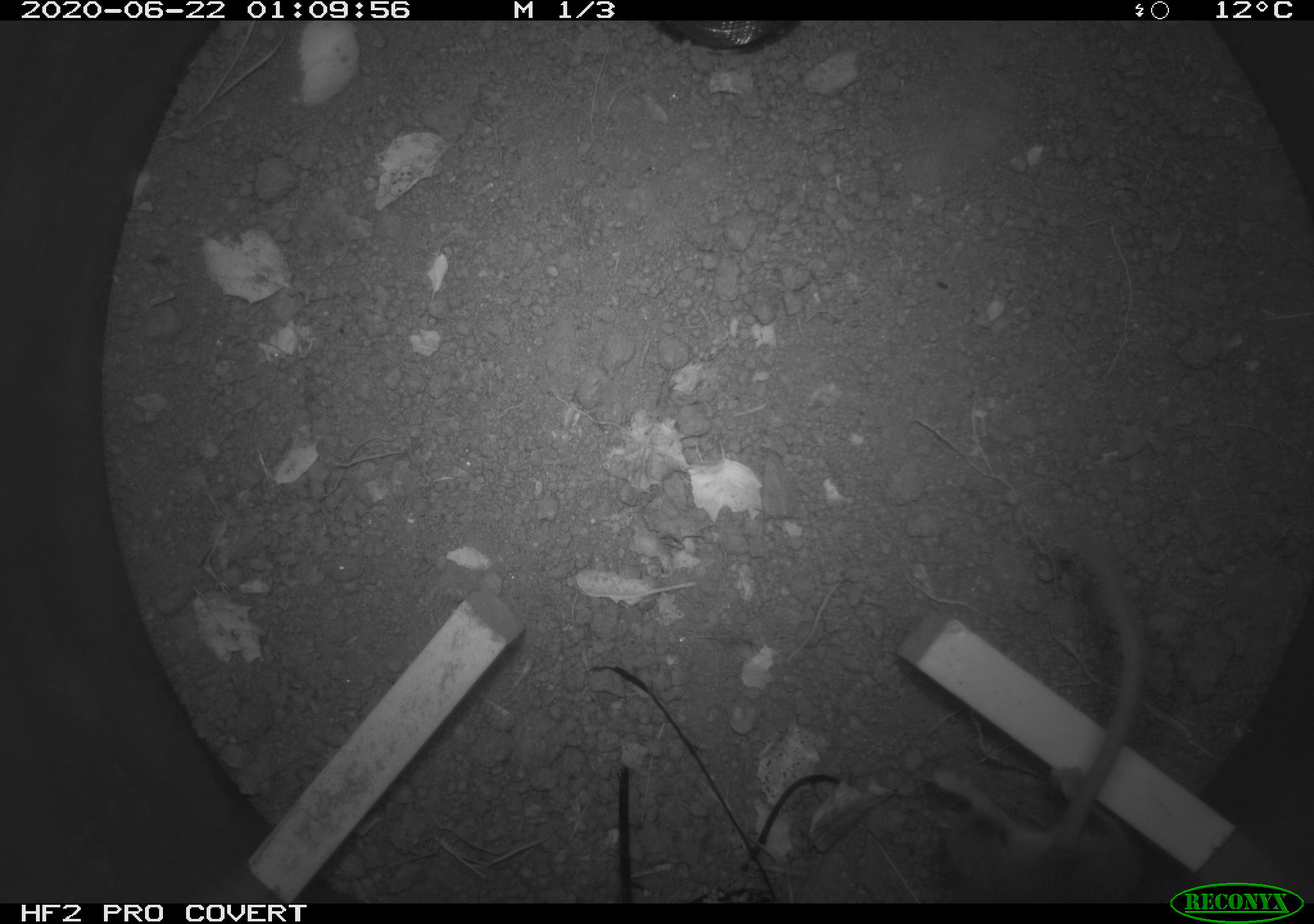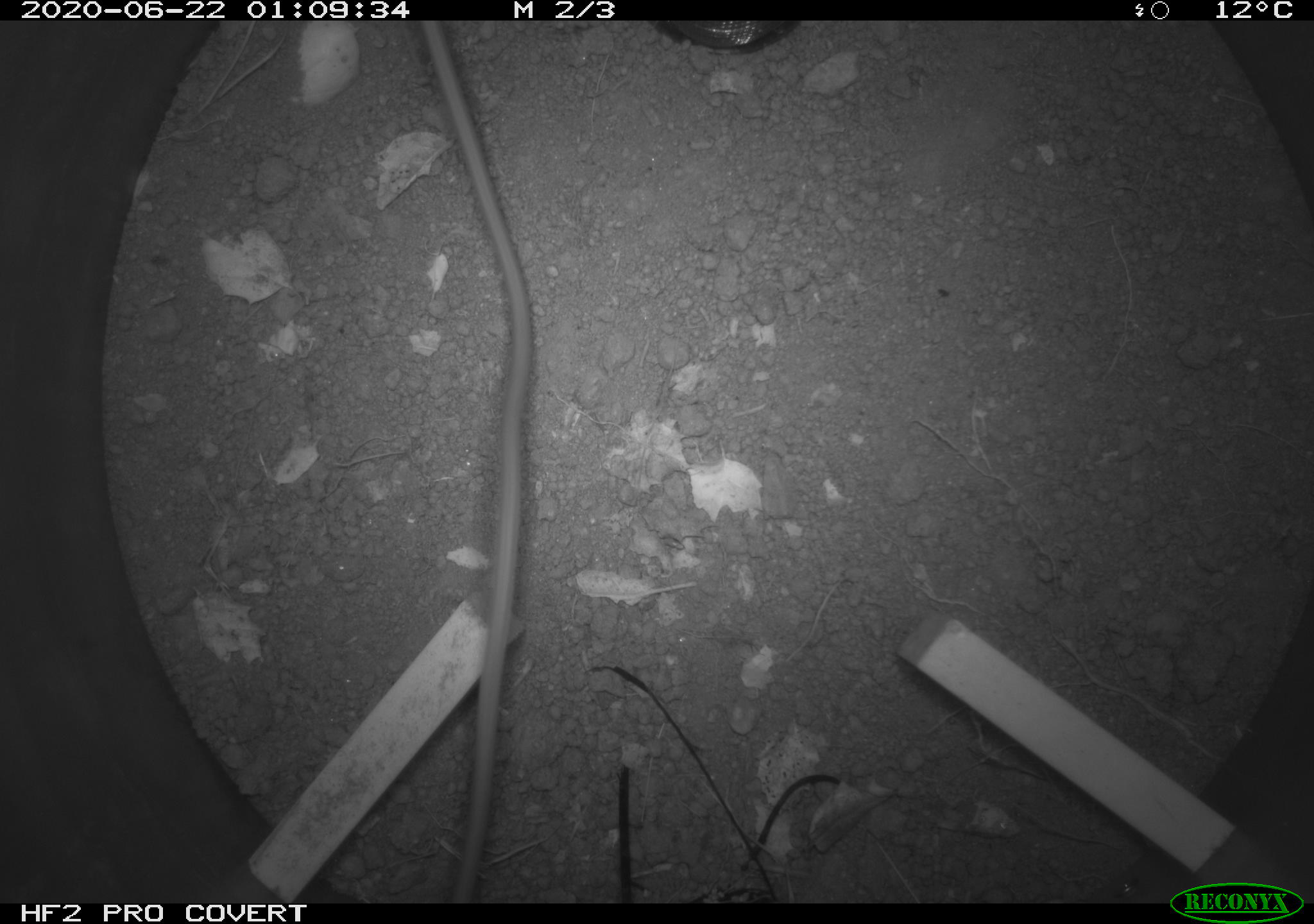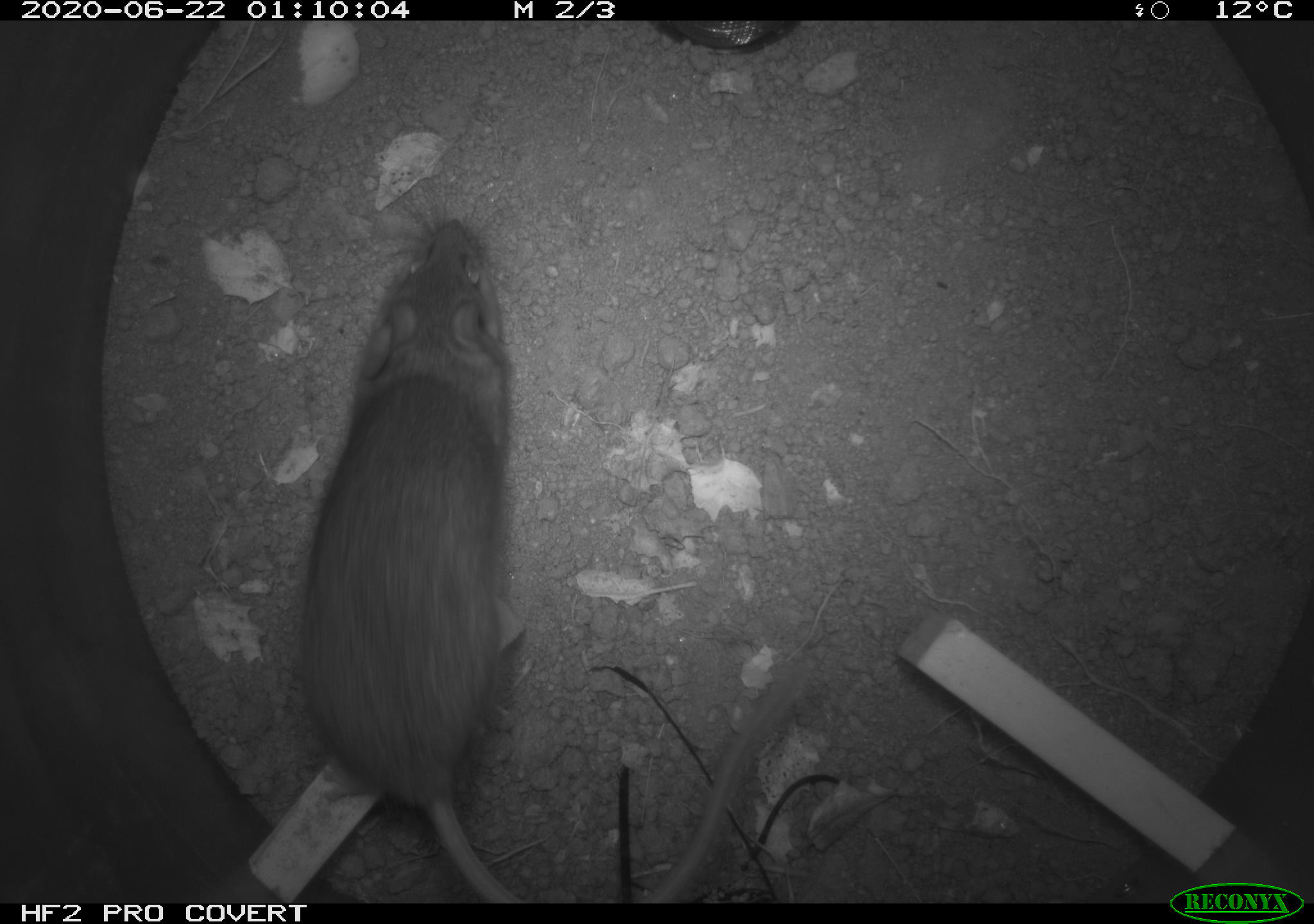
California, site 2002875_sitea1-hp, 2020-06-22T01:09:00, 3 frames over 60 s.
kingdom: Animalia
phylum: Chordata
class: Mammalia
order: Rodentia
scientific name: Rodentia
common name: mouse species